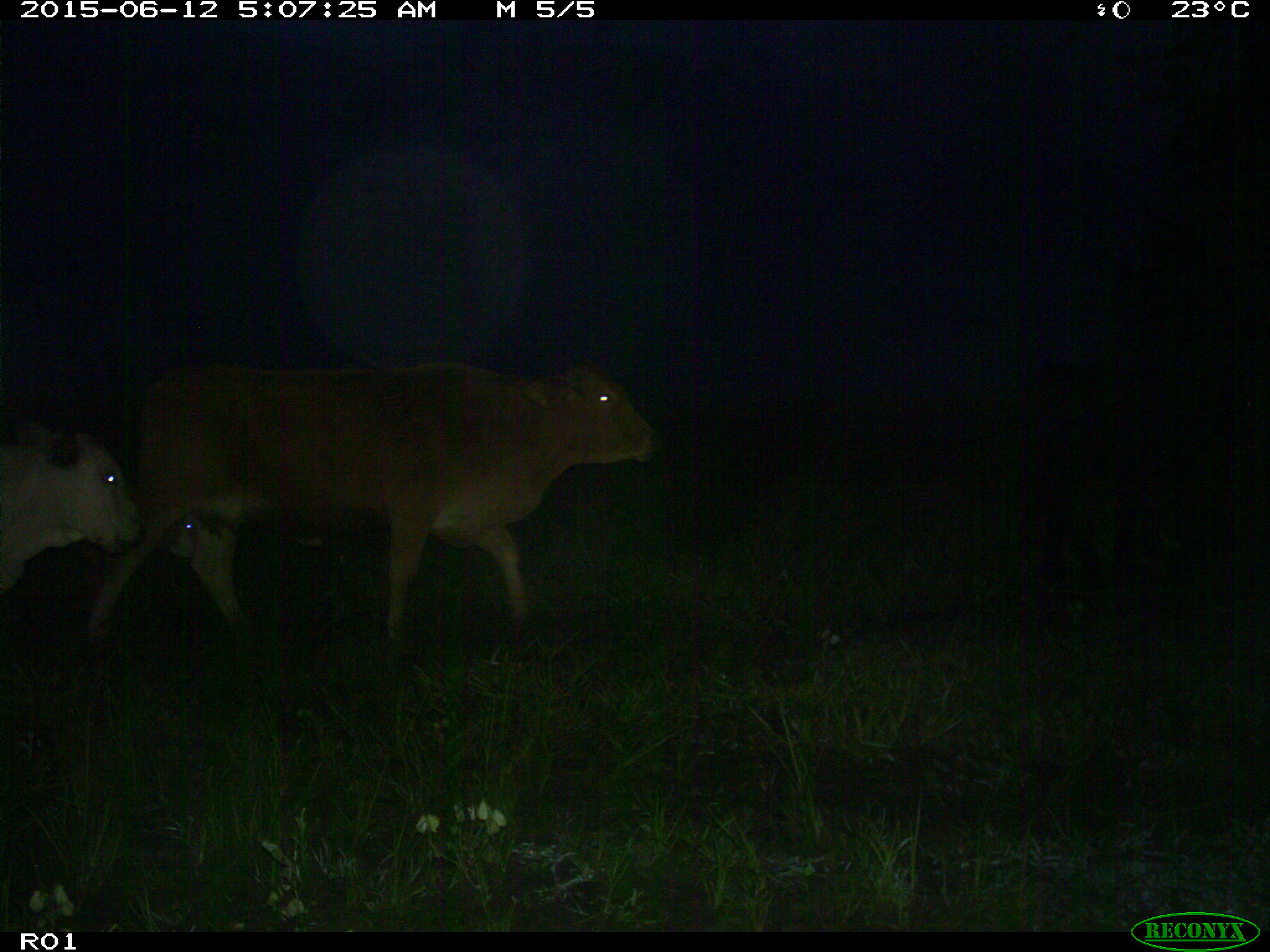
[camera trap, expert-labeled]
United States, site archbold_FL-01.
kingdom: Animalia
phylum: Chordata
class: Mammalia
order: Artiodactyla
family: Bovidae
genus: Bos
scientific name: Bos taurus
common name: domestic cow